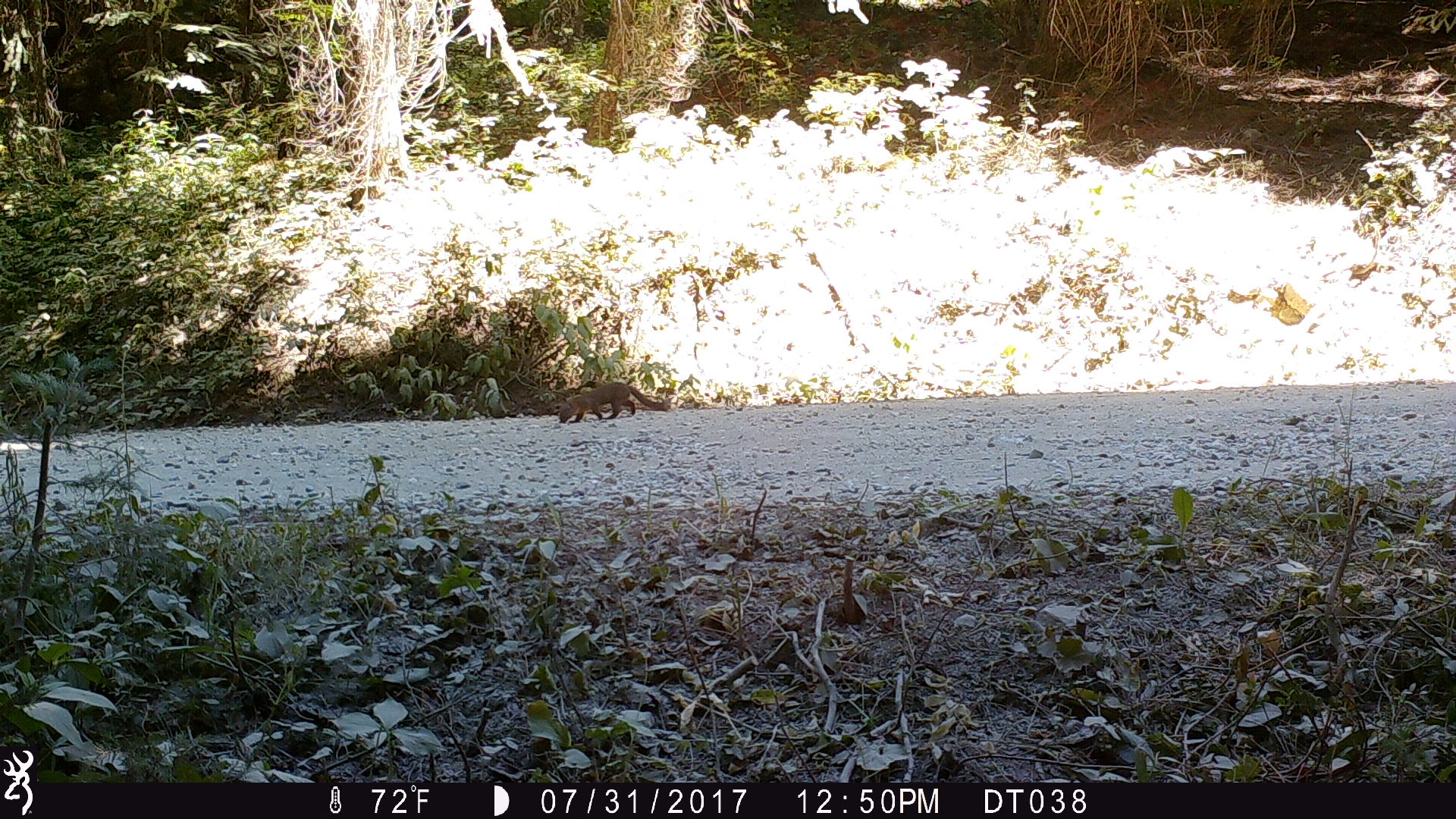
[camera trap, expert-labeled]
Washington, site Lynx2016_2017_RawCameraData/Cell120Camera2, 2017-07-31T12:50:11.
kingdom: Animalia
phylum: Chordata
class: Mammalia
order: Carnivora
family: Mustelidae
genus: Martes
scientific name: Martes americana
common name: american marten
Martes americana (american marten). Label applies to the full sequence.